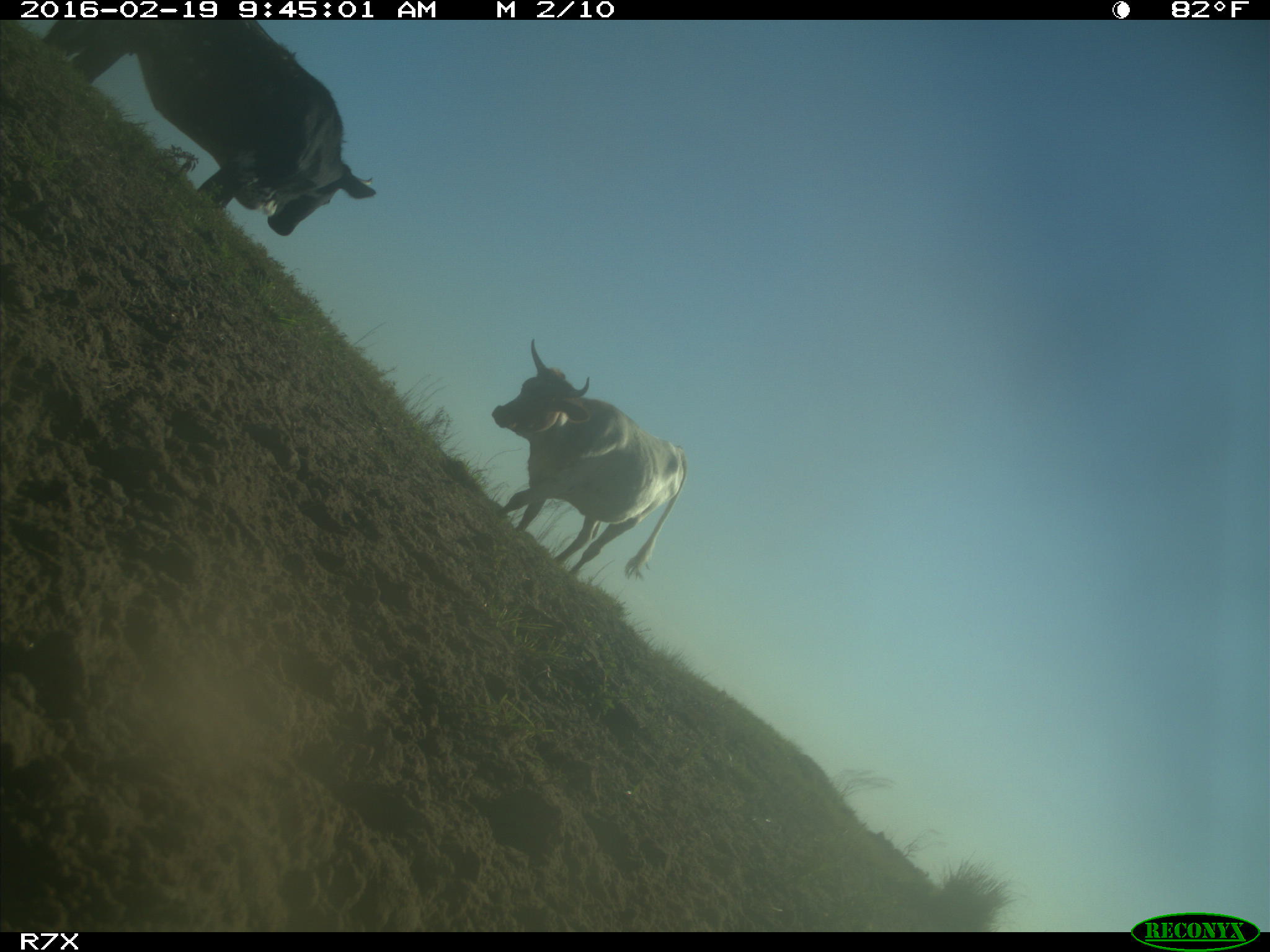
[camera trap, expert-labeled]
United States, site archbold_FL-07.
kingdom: Animalia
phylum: Chordata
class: Mammalia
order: Artiodactyla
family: Bovidae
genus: Bos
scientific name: Bos taurus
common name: domestic cow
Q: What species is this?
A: Bos taurus (domestic cow).